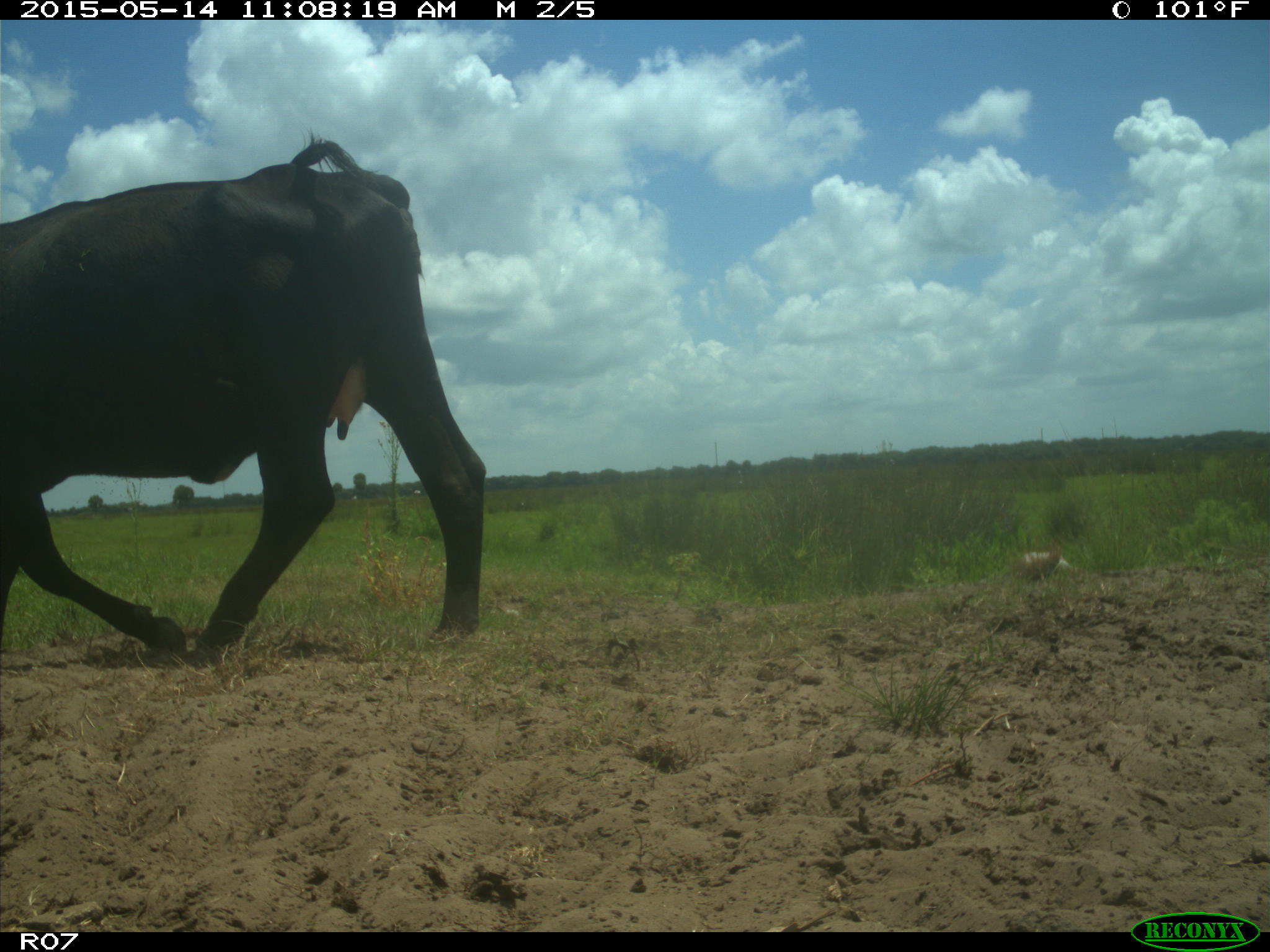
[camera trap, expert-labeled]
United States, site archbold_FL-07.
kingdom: Animalia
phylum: Chordata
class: Mammalia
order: Artiodactyla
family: Bovidae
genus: Bos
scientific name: Bos taurus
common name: domestic cow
Bos taurus (domestic cow).